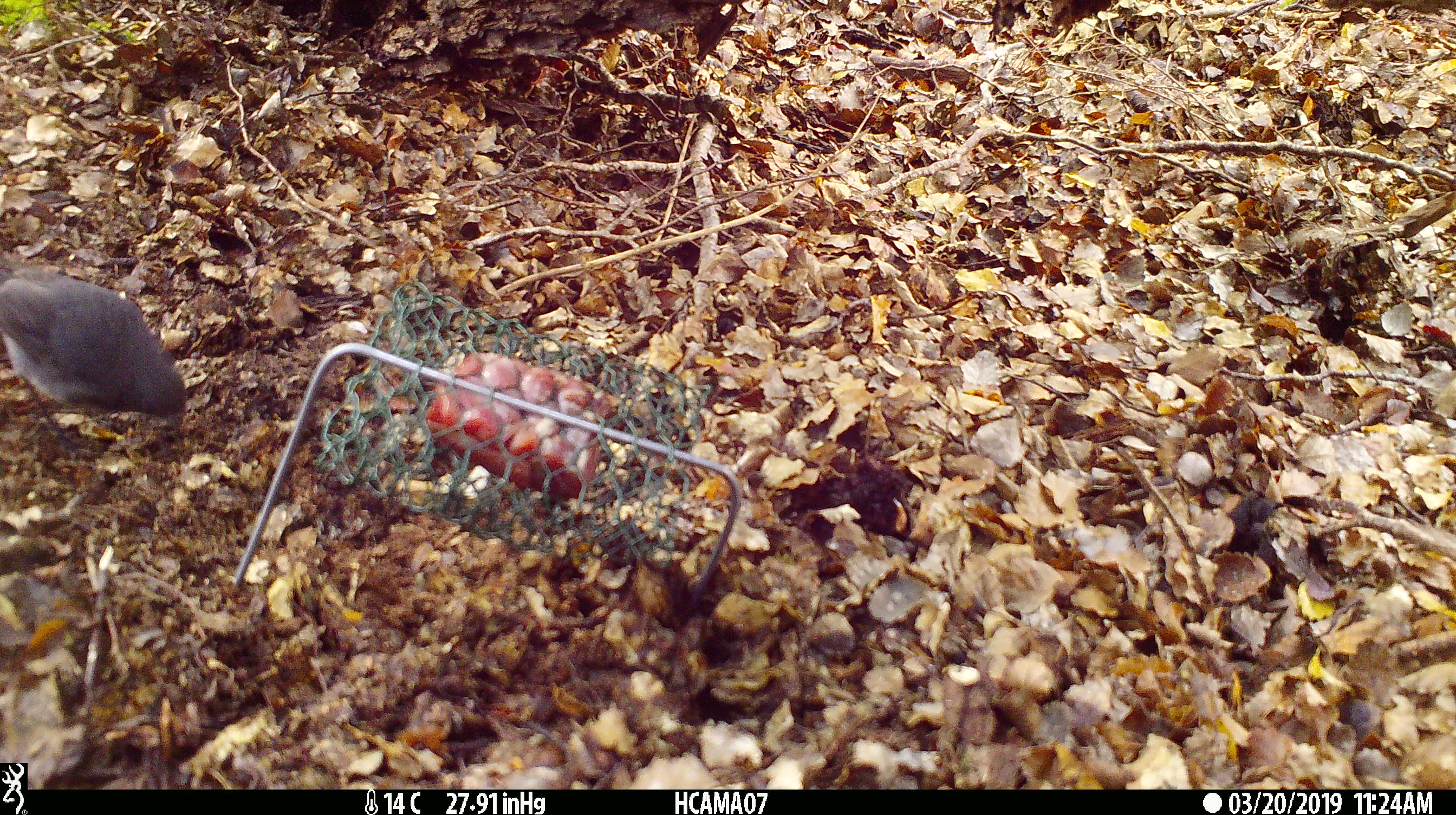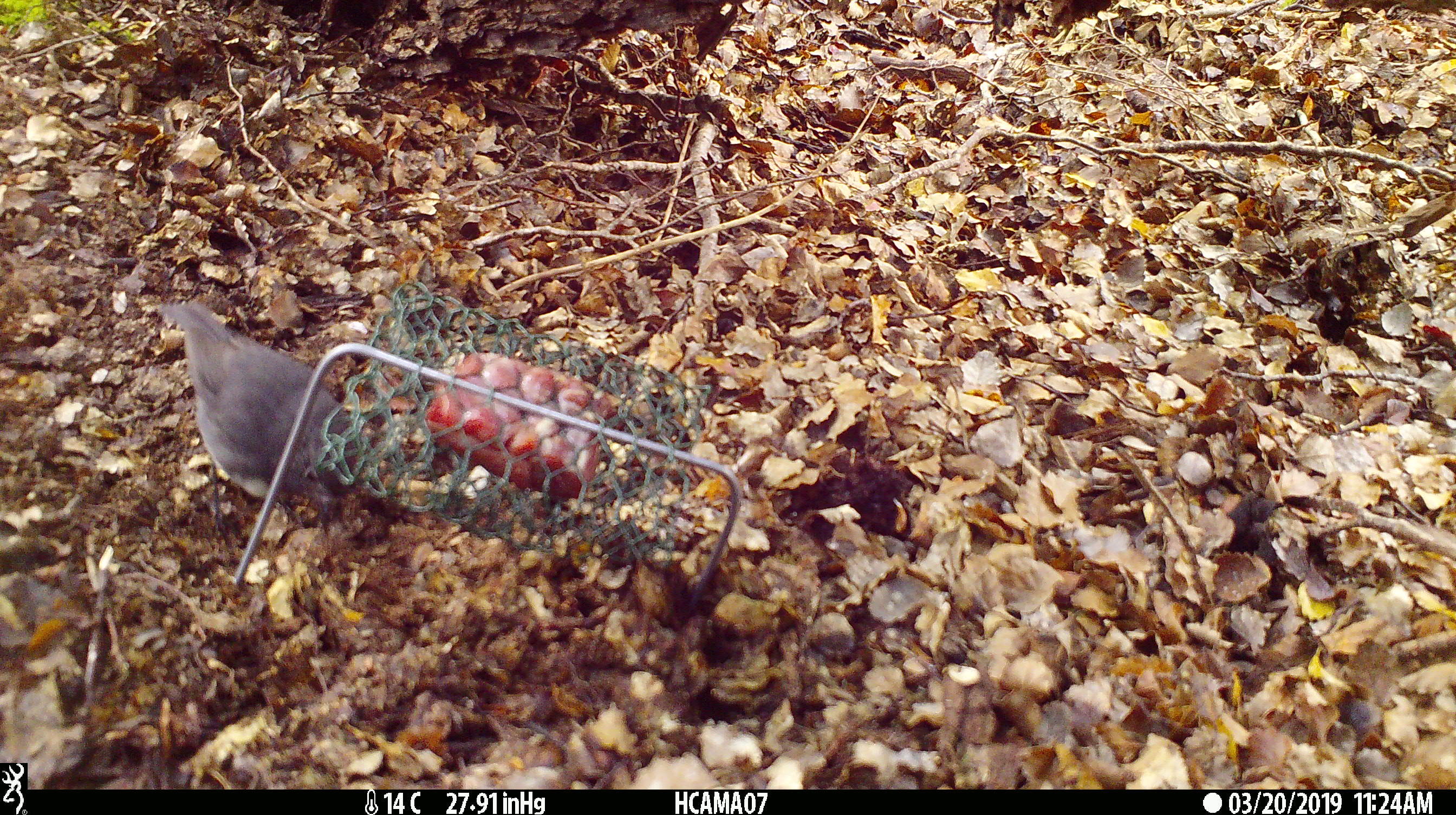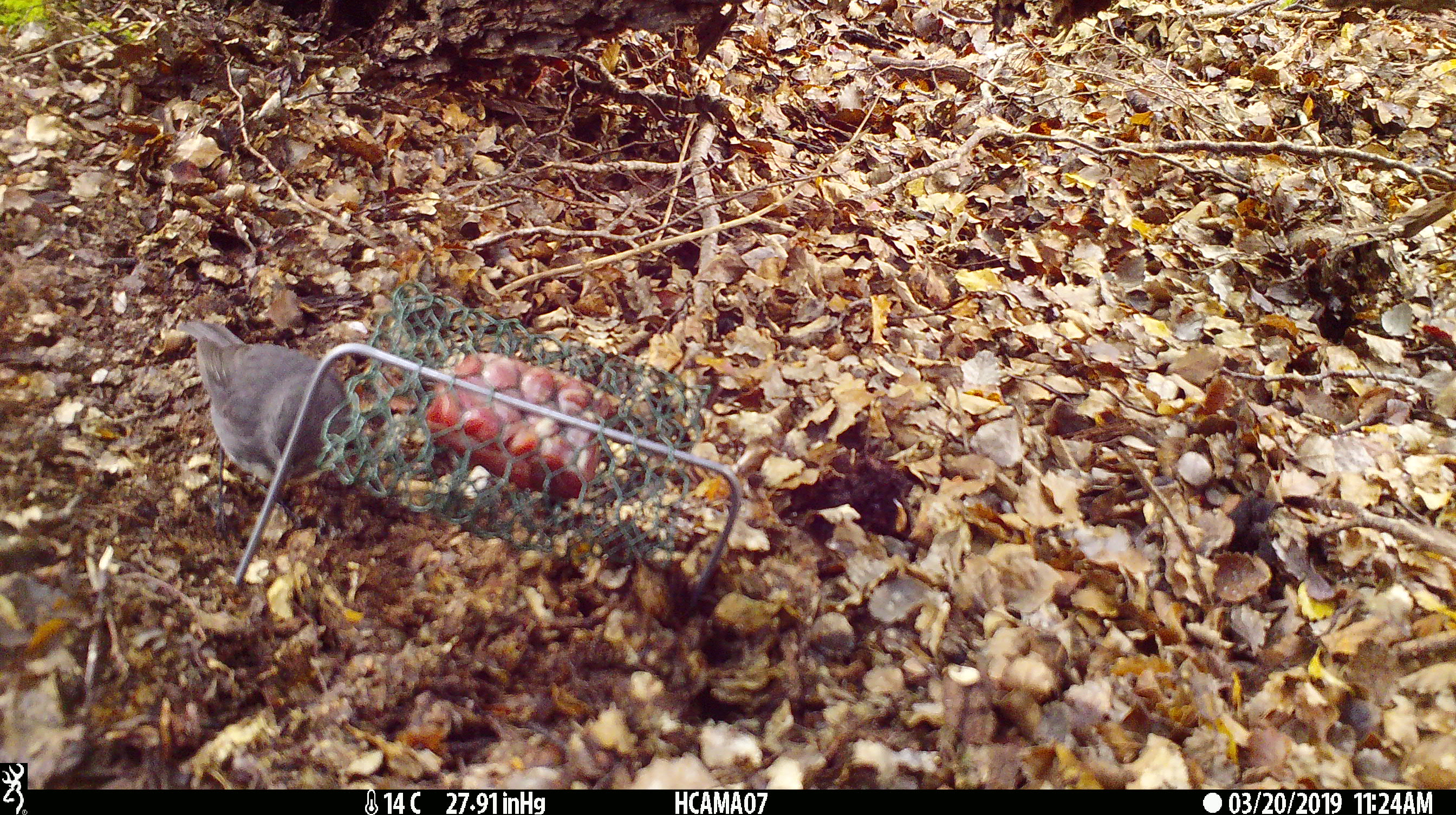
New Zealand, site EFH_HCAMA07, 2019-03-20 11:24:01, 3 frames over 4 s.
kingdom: Animalia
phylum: Chordata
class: Aves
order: Passeriformes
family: Petroicidae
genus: Petroica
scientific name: Petroica australis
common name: new zealand robin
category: robin